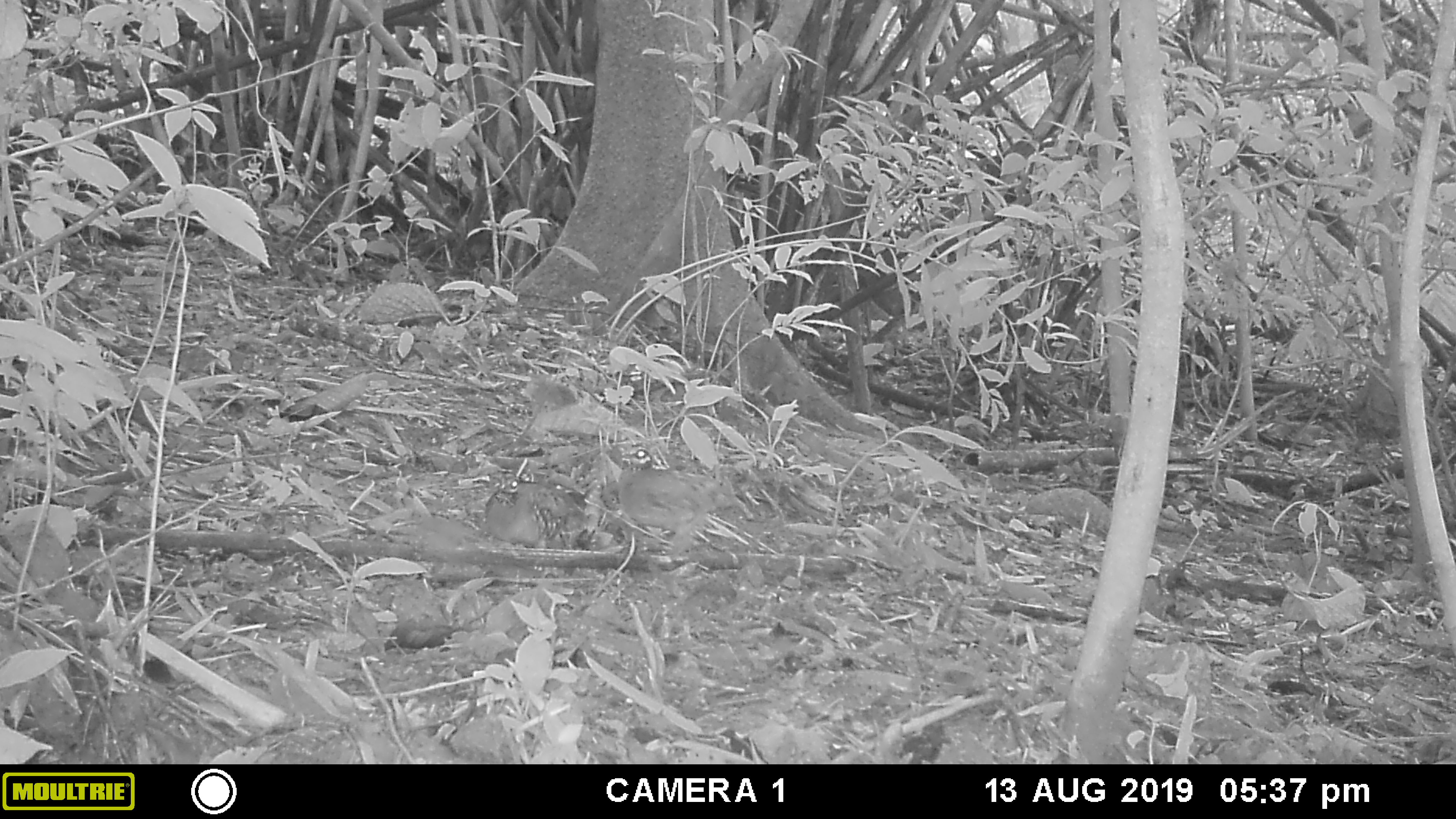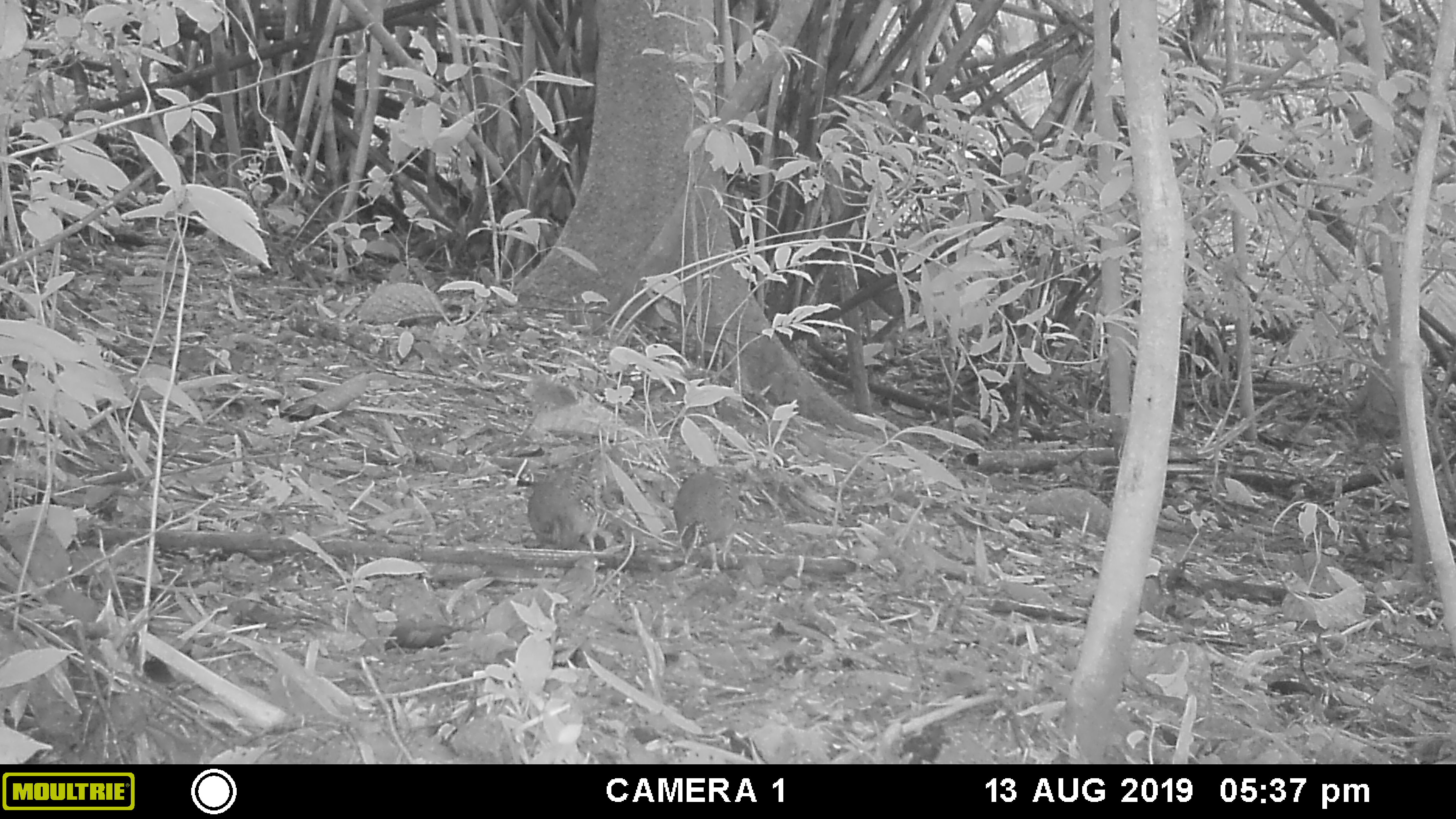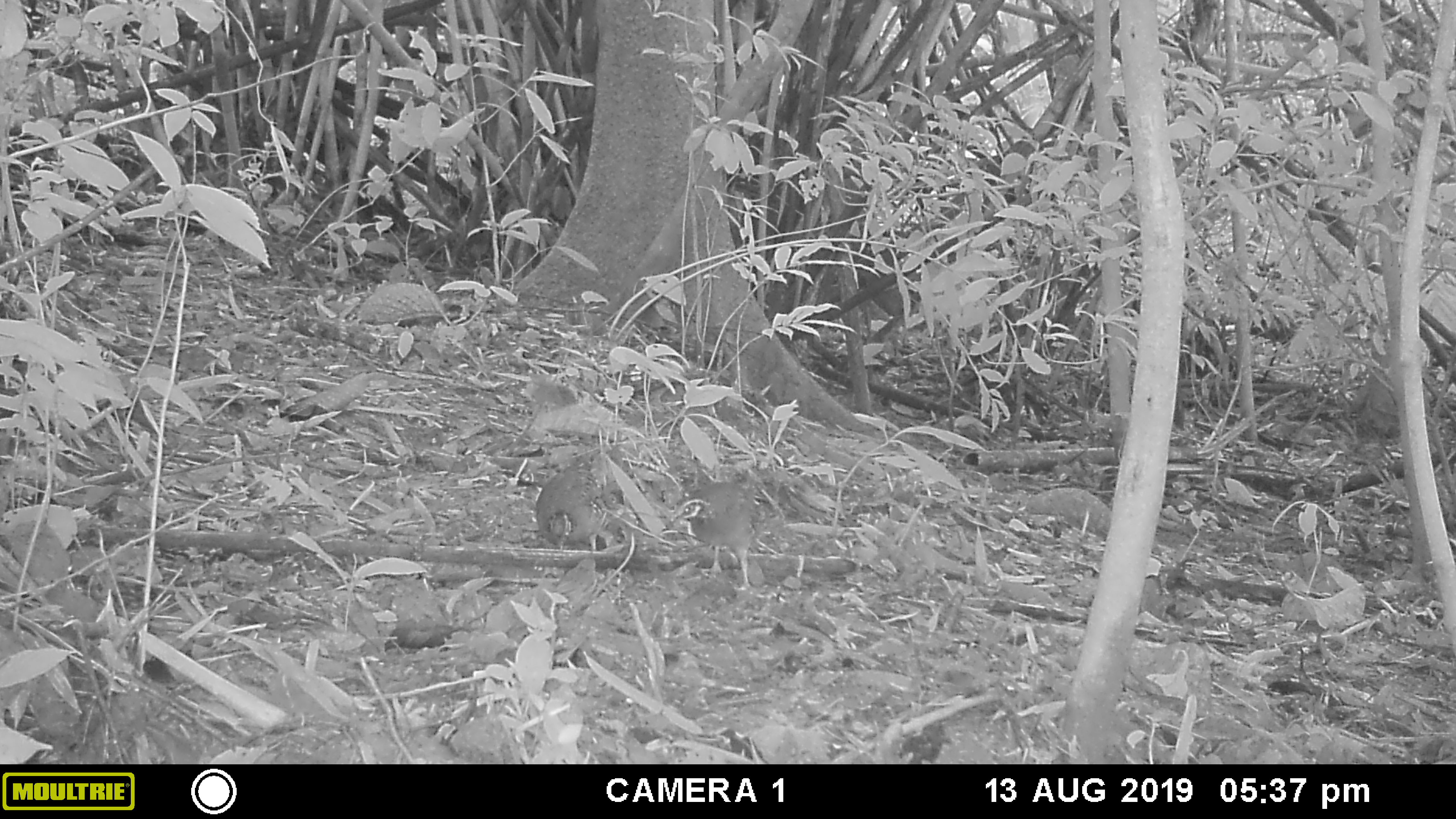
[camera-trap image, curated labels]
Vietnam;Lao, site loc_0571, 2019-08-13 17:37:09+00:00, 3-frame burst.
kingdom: Animalia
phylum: Chordata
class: Aves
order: Galliformes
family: Phasianidae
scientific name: Phasianidae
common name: partridge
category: unidentified partridge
Unidentified partridge (partridge) (Phasianidae). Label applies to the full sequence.